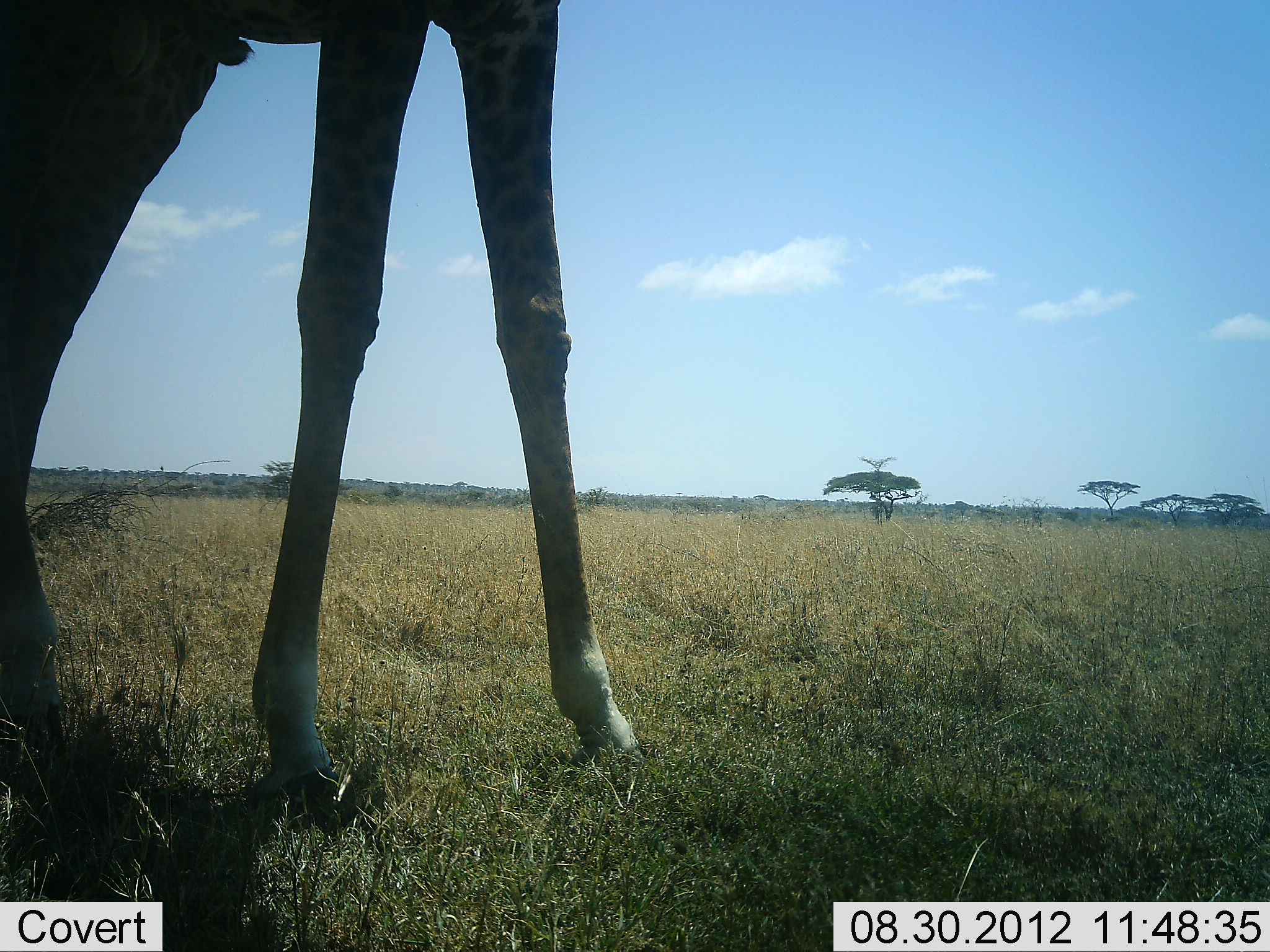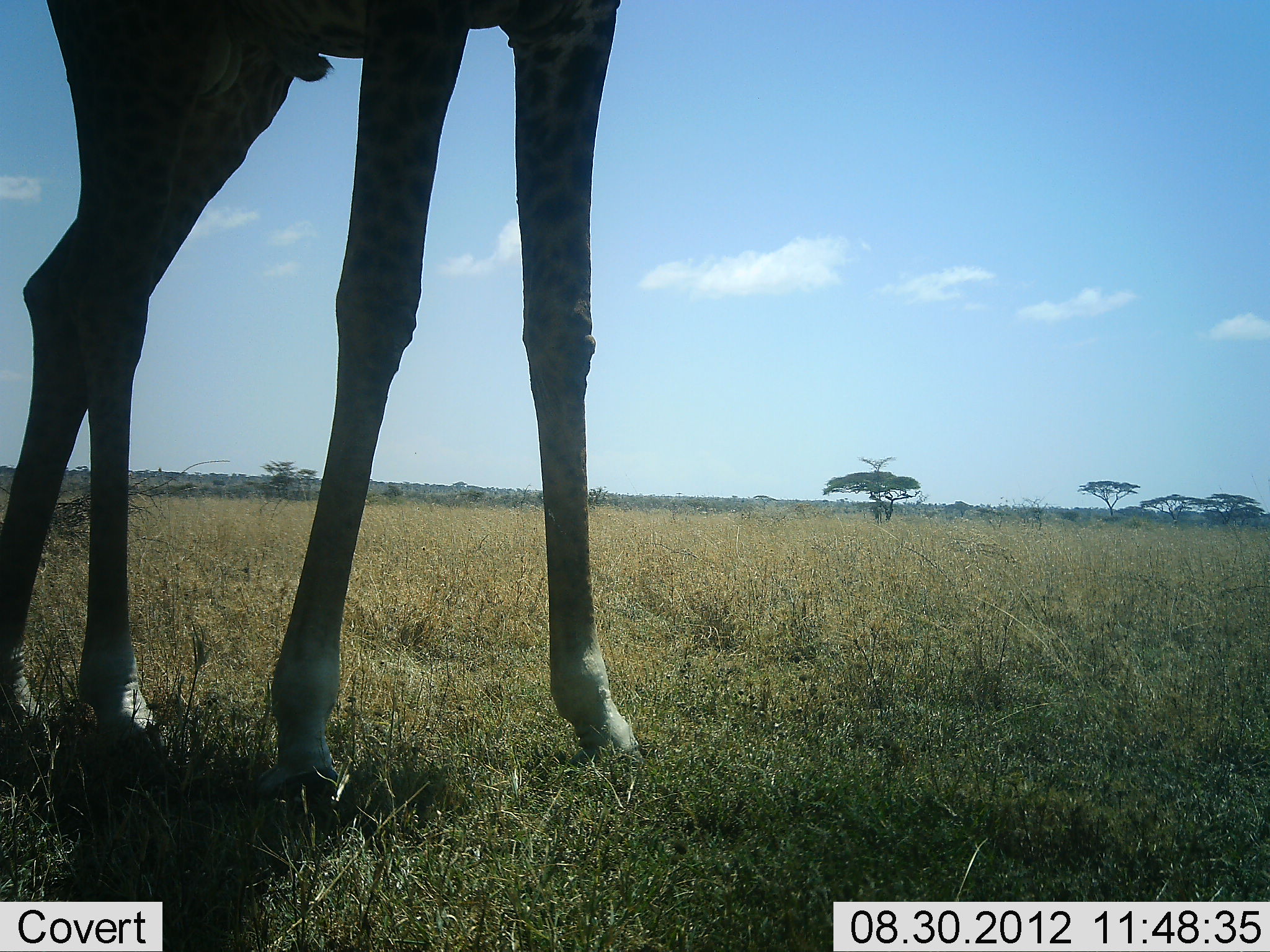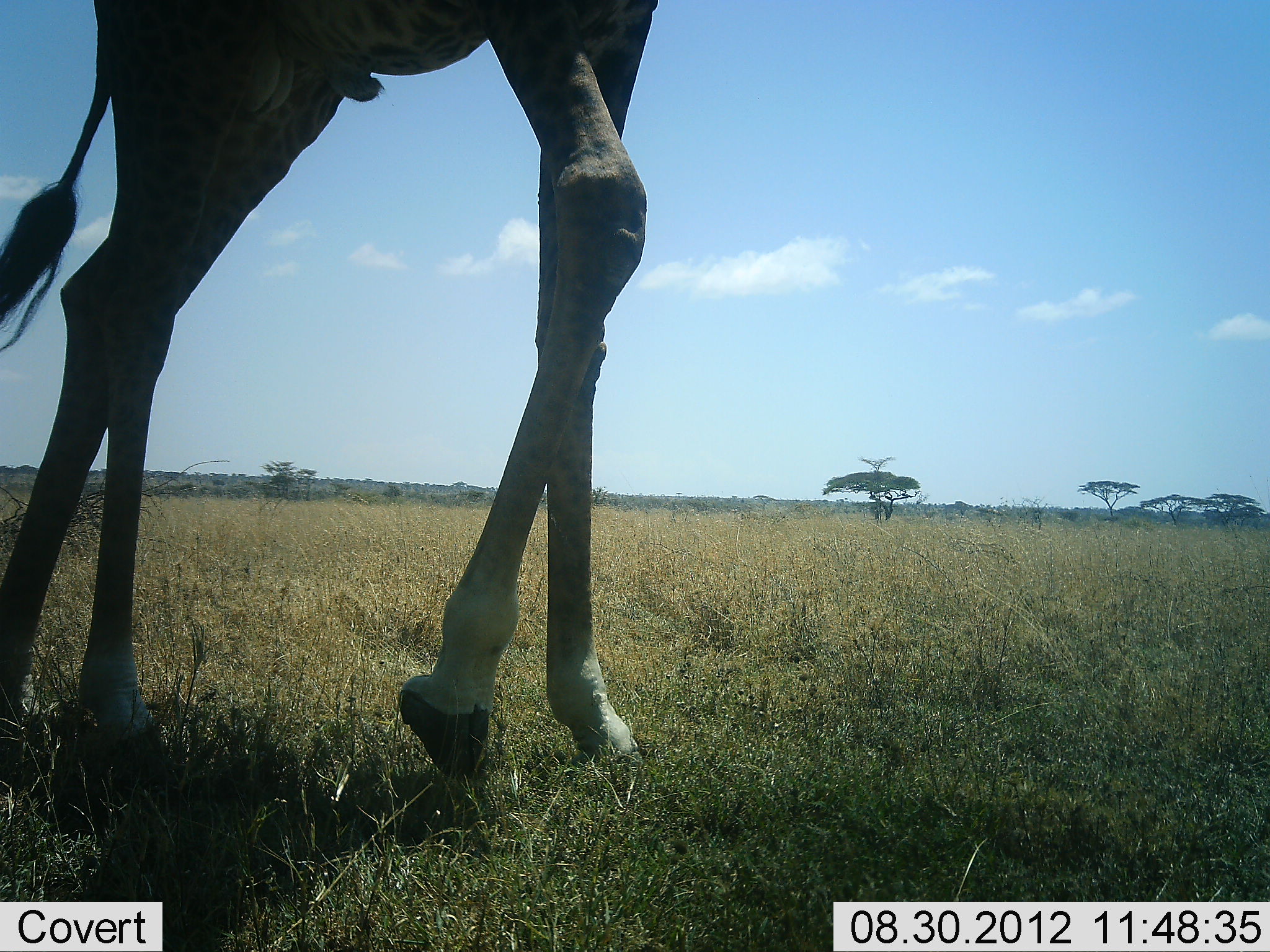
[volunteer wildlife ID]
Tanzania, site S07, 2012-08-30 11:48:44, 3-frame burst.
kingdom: Animalia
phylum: Chordata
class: Mammalia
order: Artiodactyla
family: Giraffidae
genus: Giraffa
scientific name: Giraffa camelopardalis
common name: giraffe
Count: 1.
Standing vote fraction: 40%.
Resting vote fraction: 0%.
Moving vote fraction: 60%.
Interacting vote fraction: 0%.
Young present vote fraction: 0%.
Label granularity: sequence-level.